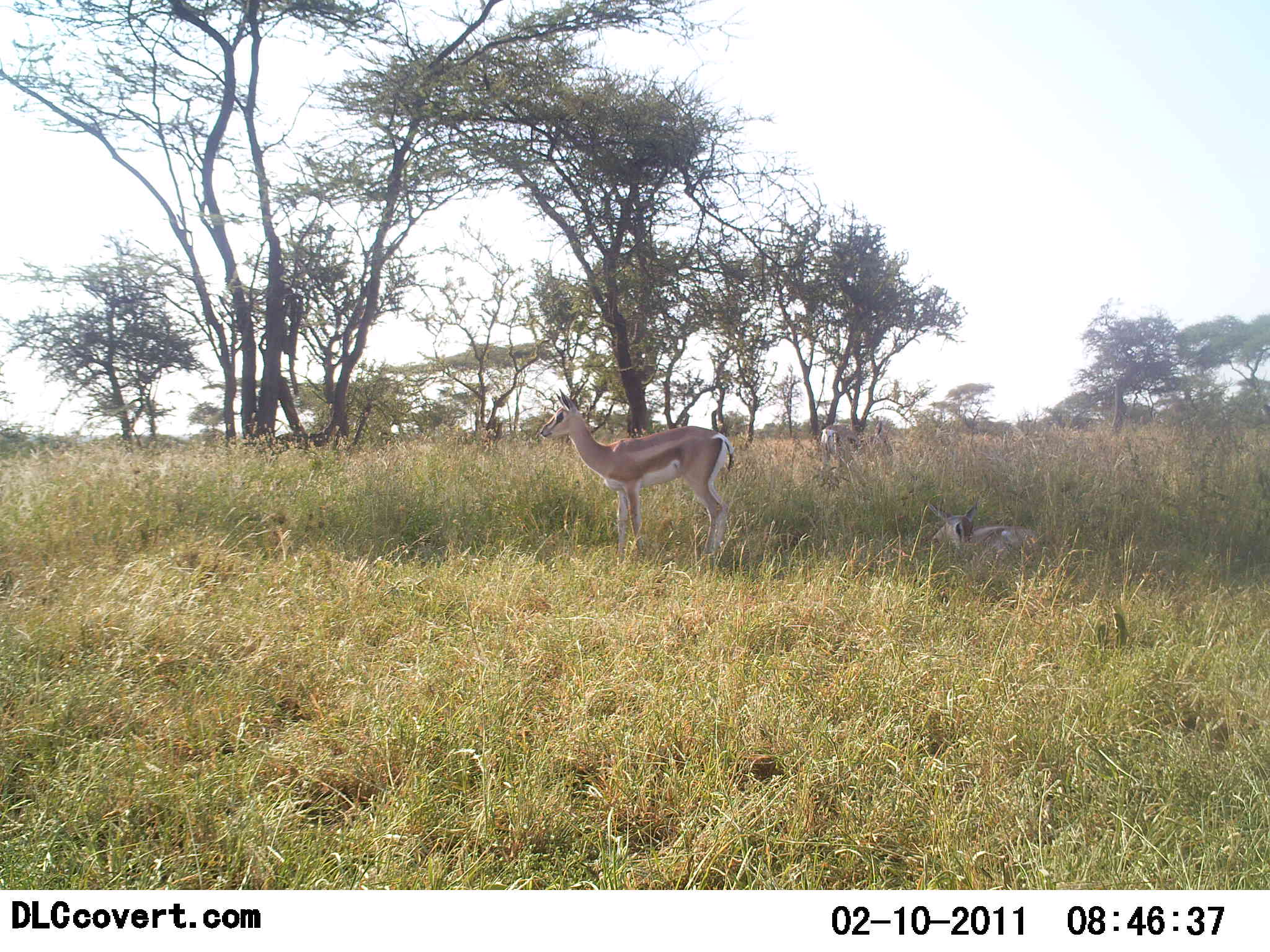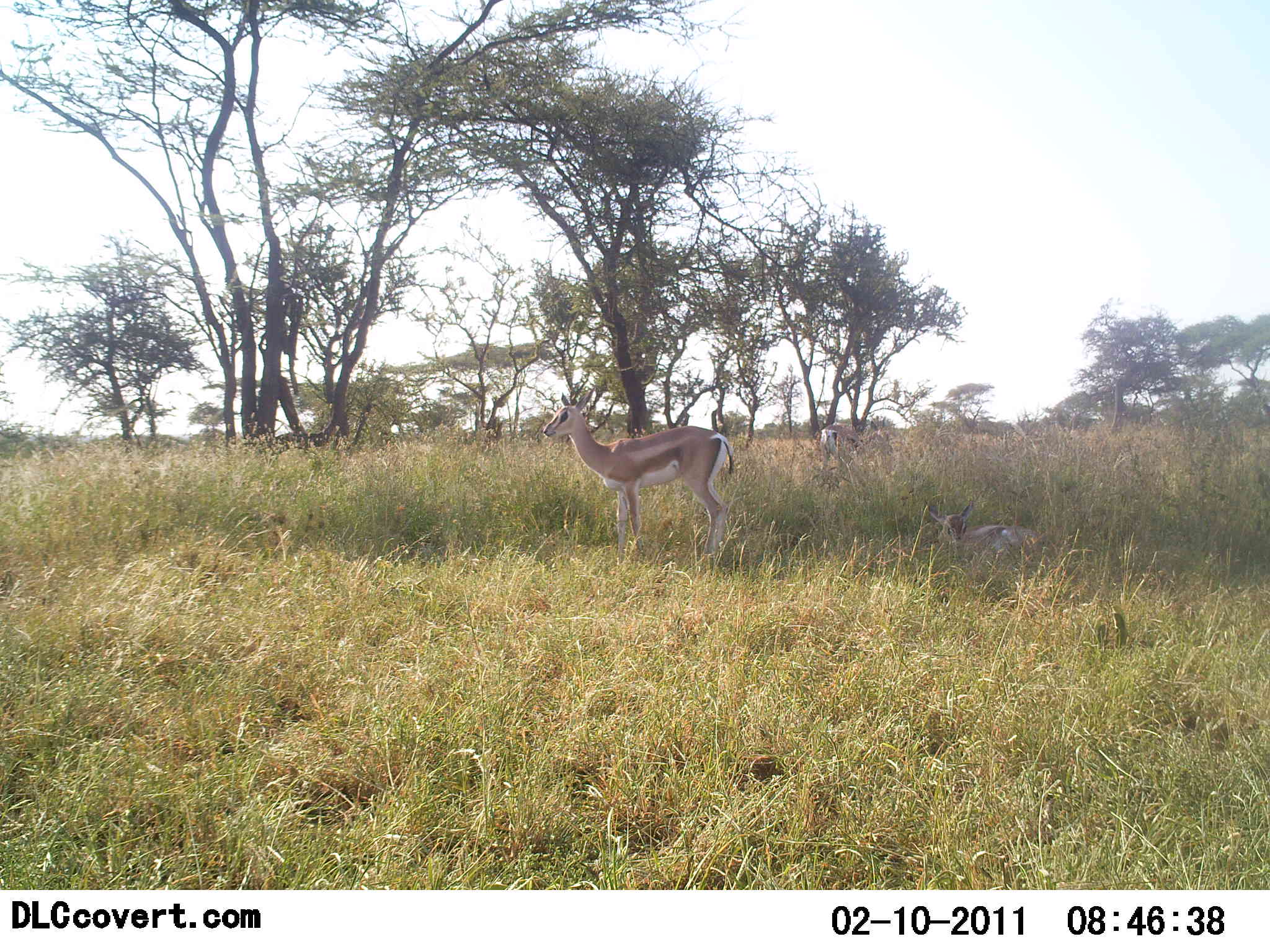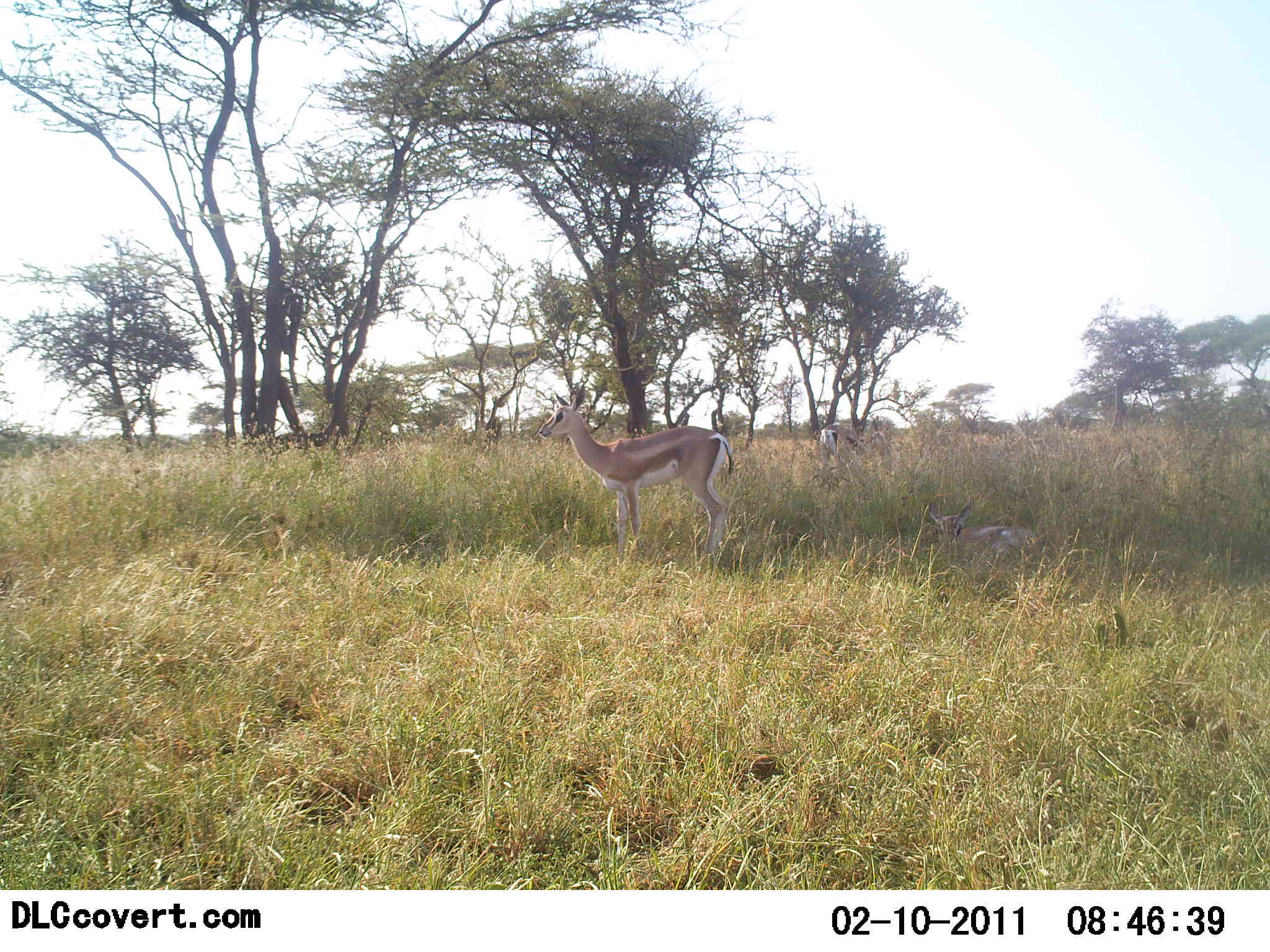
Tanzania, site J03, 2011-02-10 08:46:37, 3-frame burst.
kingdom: Animalia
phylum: Chordata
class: Mammalia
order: Artiodactyla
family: Bovidae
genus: Nanger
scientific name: Nanger granti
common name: grant's gazelle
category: gazellegrants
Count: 3.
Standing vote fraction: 92%.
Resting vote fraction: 75%.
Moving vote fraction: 0%.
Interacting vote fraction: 0%.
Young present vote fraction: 17%.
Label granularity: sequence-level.